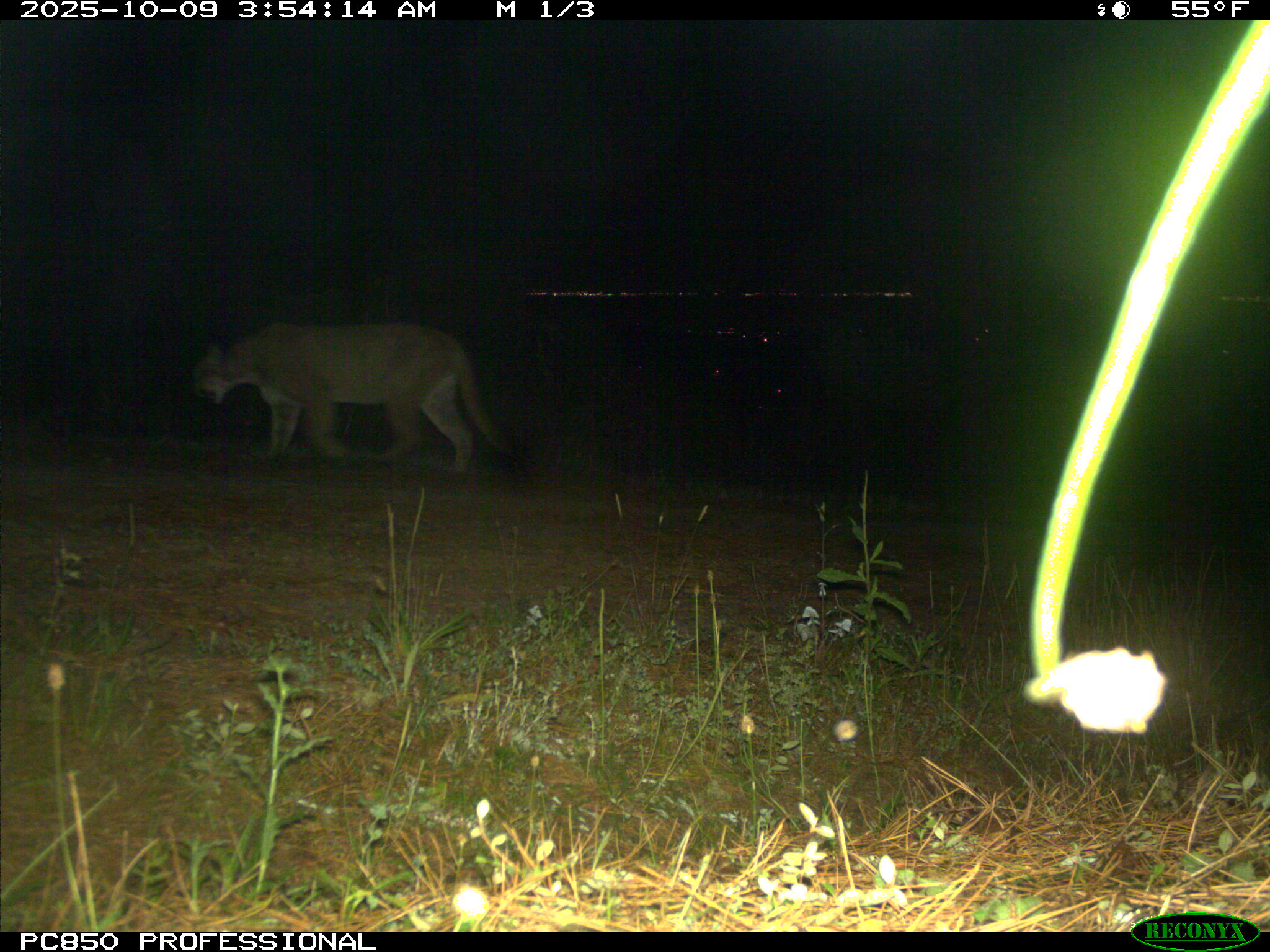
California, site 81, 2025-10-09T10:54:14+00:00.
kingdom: Animalia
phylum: Chordata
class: Mammalia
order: Carnivora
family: Felidae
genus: Puma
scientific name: Puma concolor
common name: puma